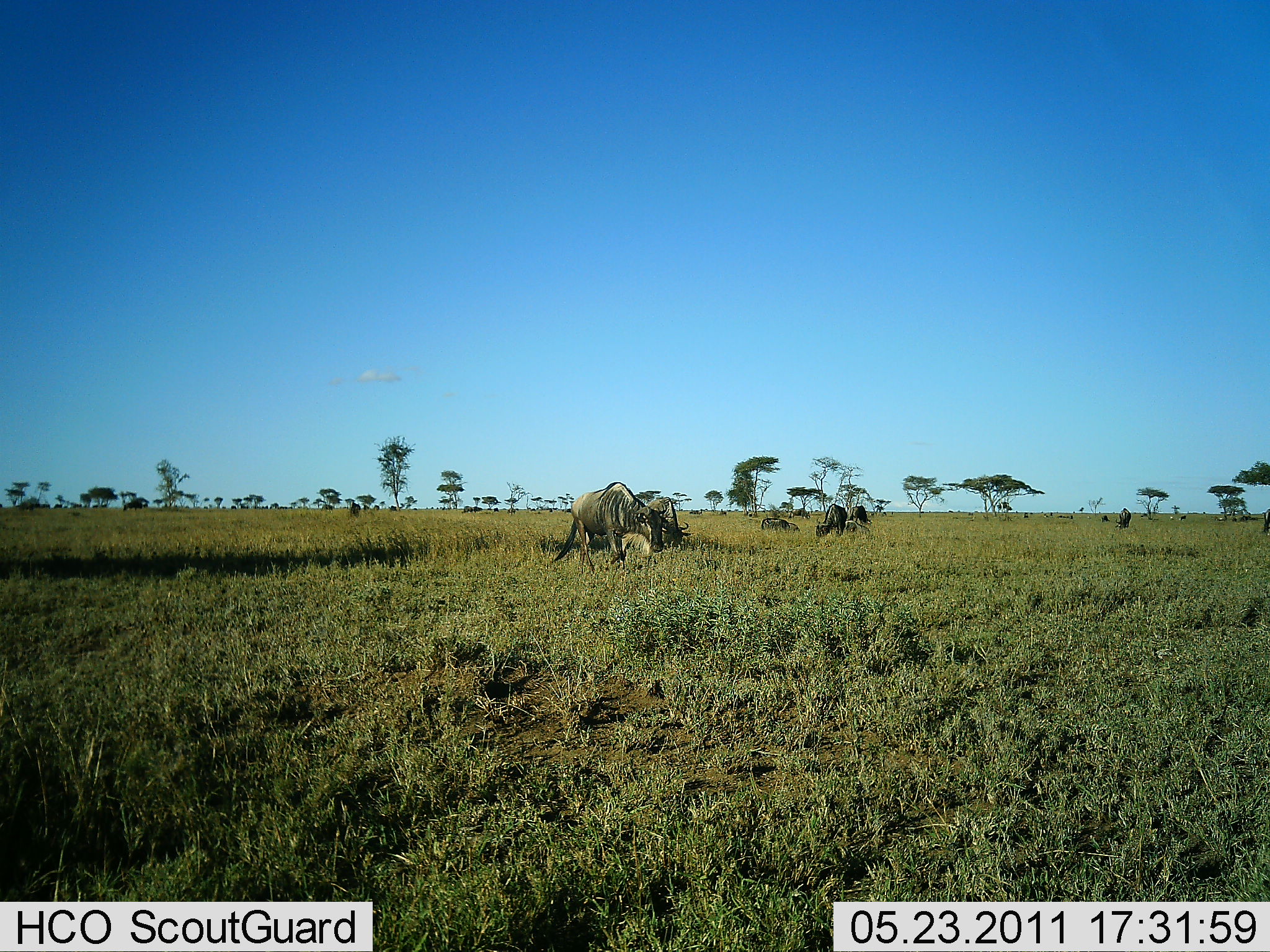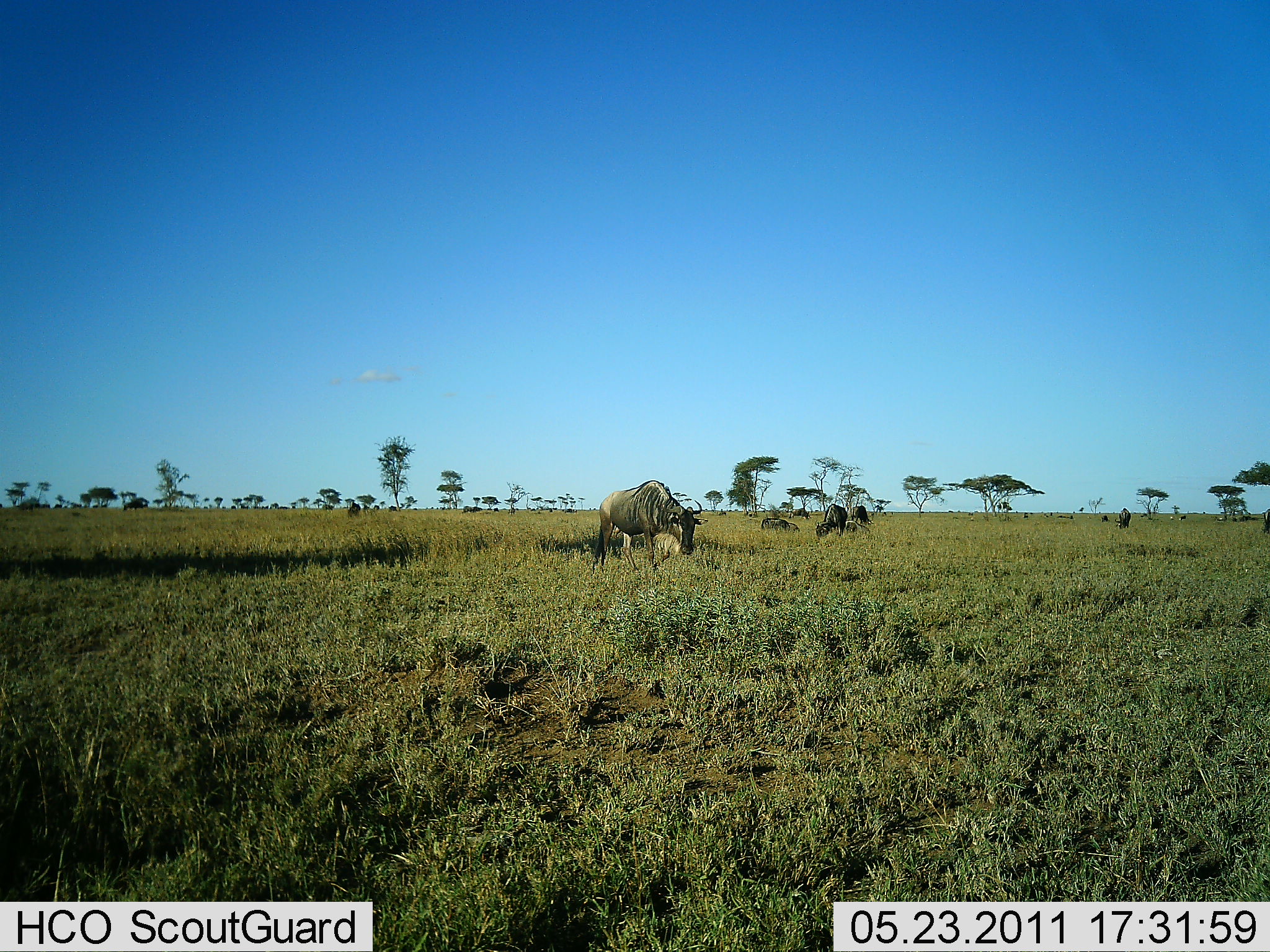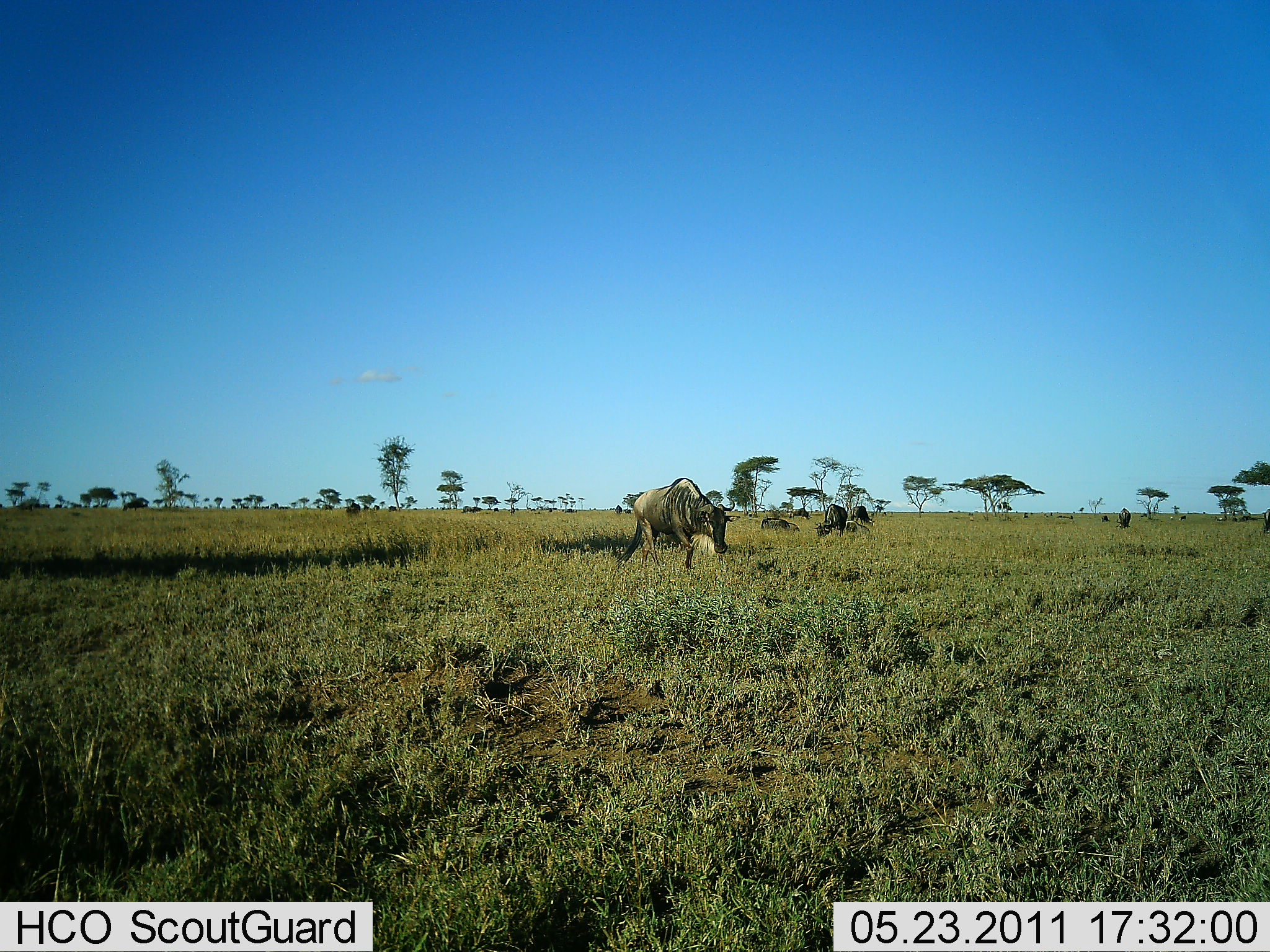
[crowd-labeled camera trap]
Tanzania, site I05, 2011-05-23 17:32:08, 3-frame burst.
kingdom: Animalia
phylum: Chordata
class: Mammalia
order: Artiodactyla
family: Bovidae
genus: Connochaetes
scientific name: Connochaetes taurinus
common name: blue wildebeest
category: wildebeest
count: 6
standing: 27%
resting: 0%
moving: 64%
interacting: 0%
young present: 0%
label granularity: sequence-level